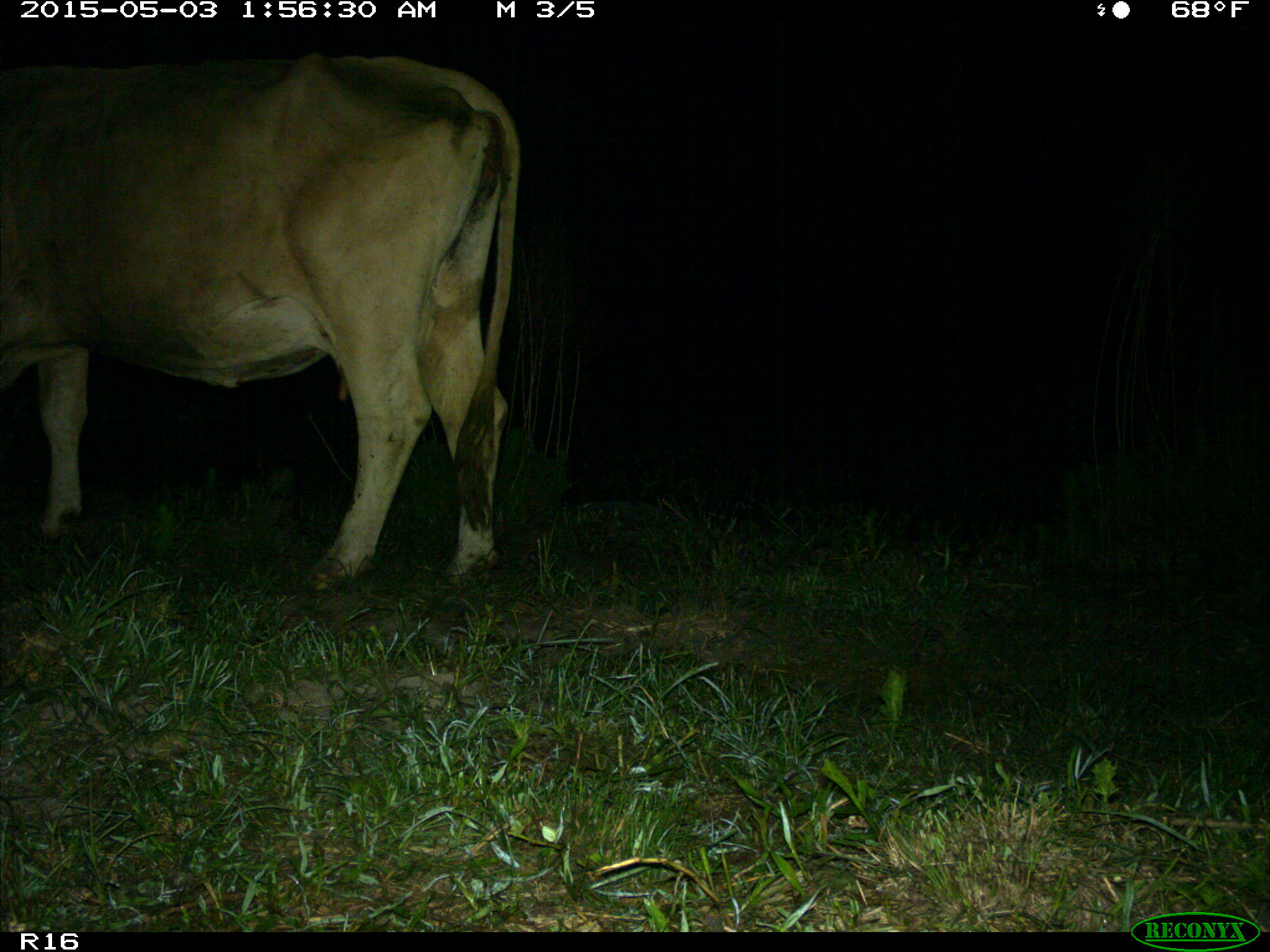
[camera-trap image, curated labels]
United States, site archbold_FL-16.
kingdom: Animalia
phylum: Chordata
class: Mammalia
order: Artiodactyla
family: Bovidae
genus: Bos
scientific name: Bos taurus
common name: domestic cow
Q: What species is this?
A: Bos taurus (domestic cow).